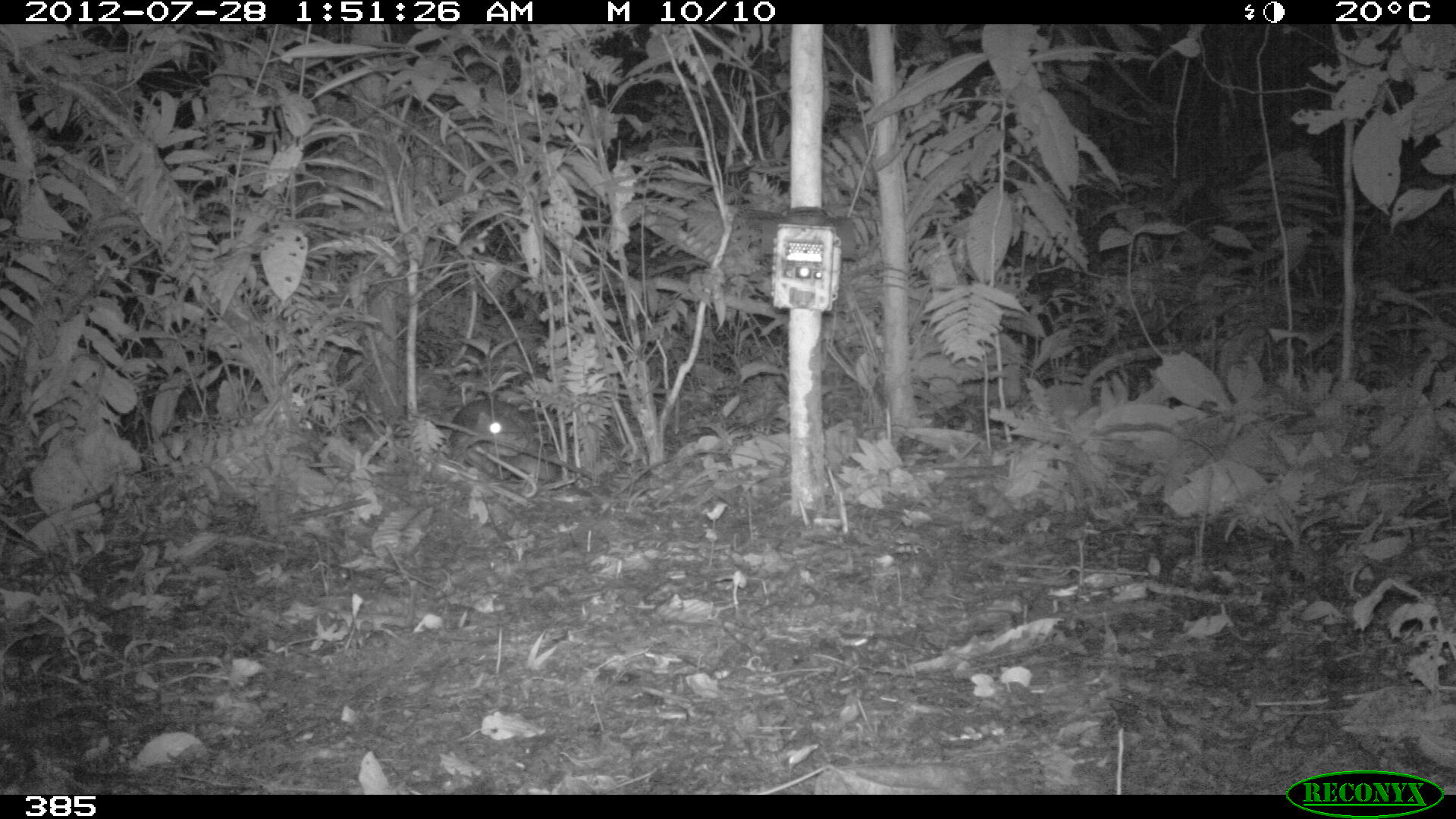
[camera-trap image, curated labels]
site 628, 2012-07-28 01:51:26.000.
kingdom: Animalia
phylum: Chordata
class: Mammalia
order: Rodentia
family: Cuniculidae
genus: Cuniculus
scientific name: Cuniculus paca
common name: spotted paca